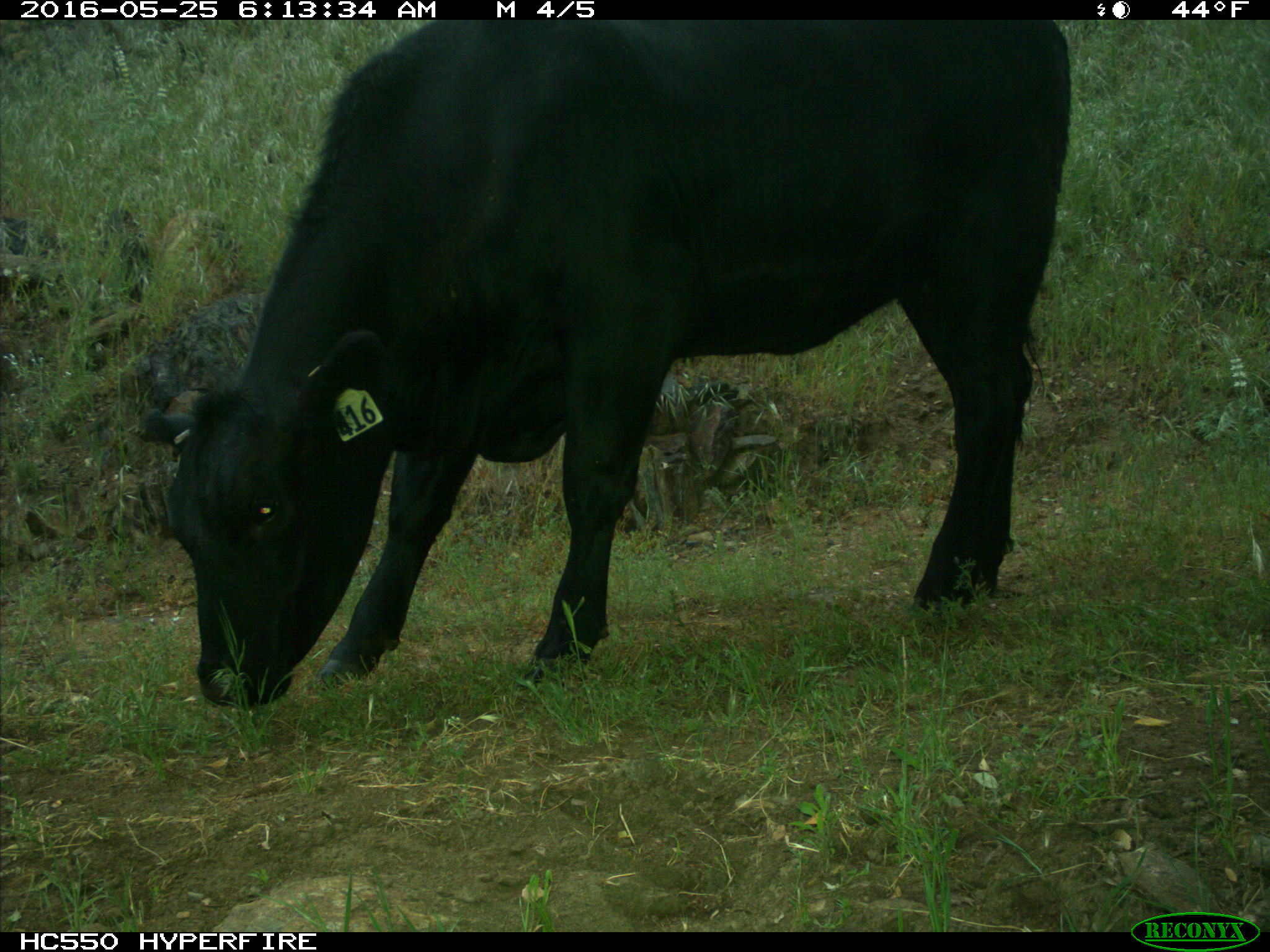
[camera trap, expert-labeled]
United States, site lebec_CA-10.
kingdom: Animalia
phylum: Chordata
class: Mammalia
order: Artiodactyla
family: Bovidae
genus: Bos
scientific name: Bos taurus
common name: domestic cow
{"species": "Bos taurus (domestic cow)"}